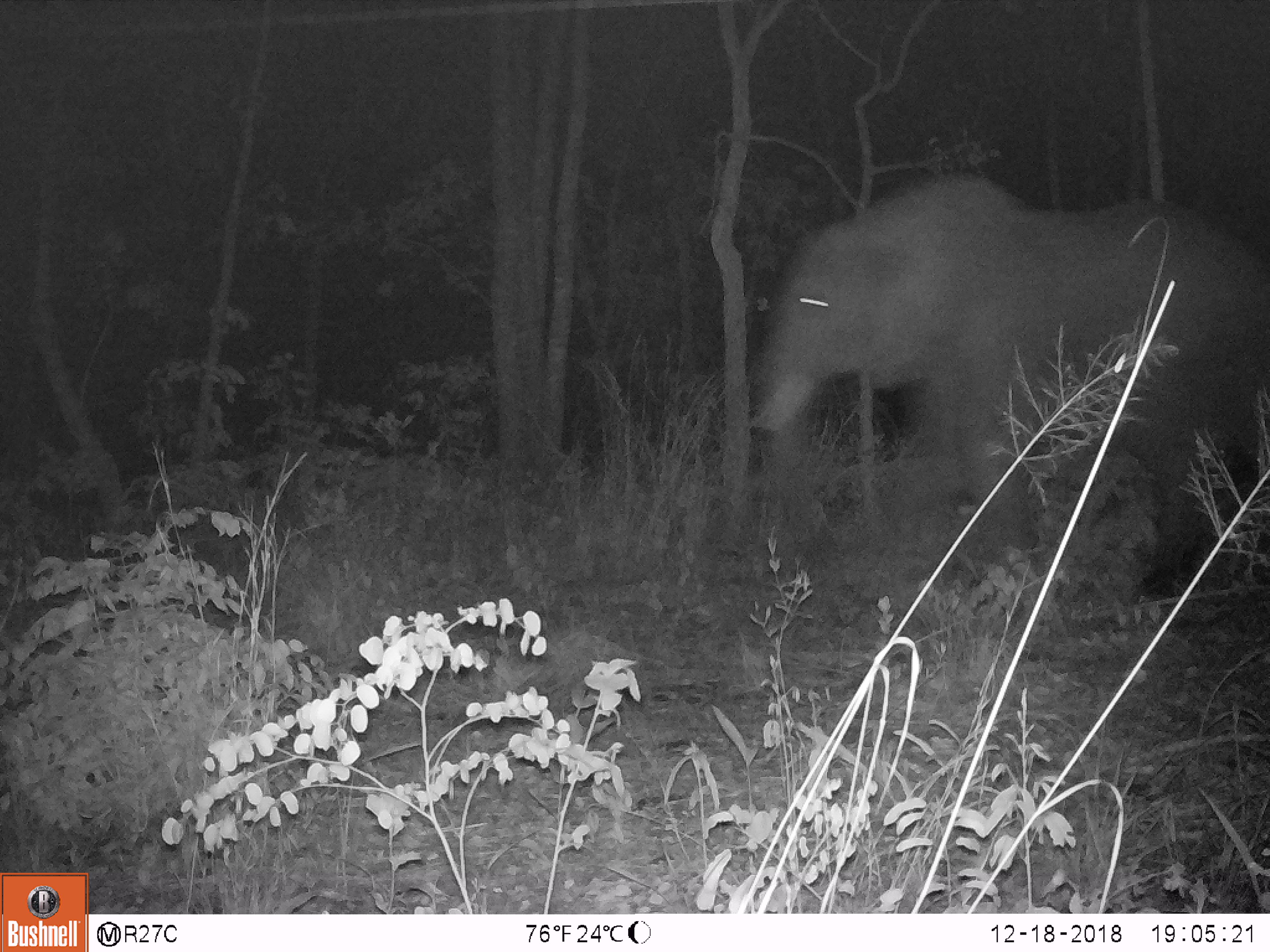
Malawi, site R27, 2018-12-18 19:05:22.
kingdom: Animalia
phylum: Chordata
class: Mammalia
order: Proboscidea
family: Elephantidae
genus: Loxodonta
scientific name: Loxodonta africana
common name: african savanna elephant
African savanna elephant (Loxodonta africana), count 1.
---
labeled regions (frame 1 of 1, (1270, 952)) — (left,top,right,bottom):
african savanna elephant: (717,156,1270,608)